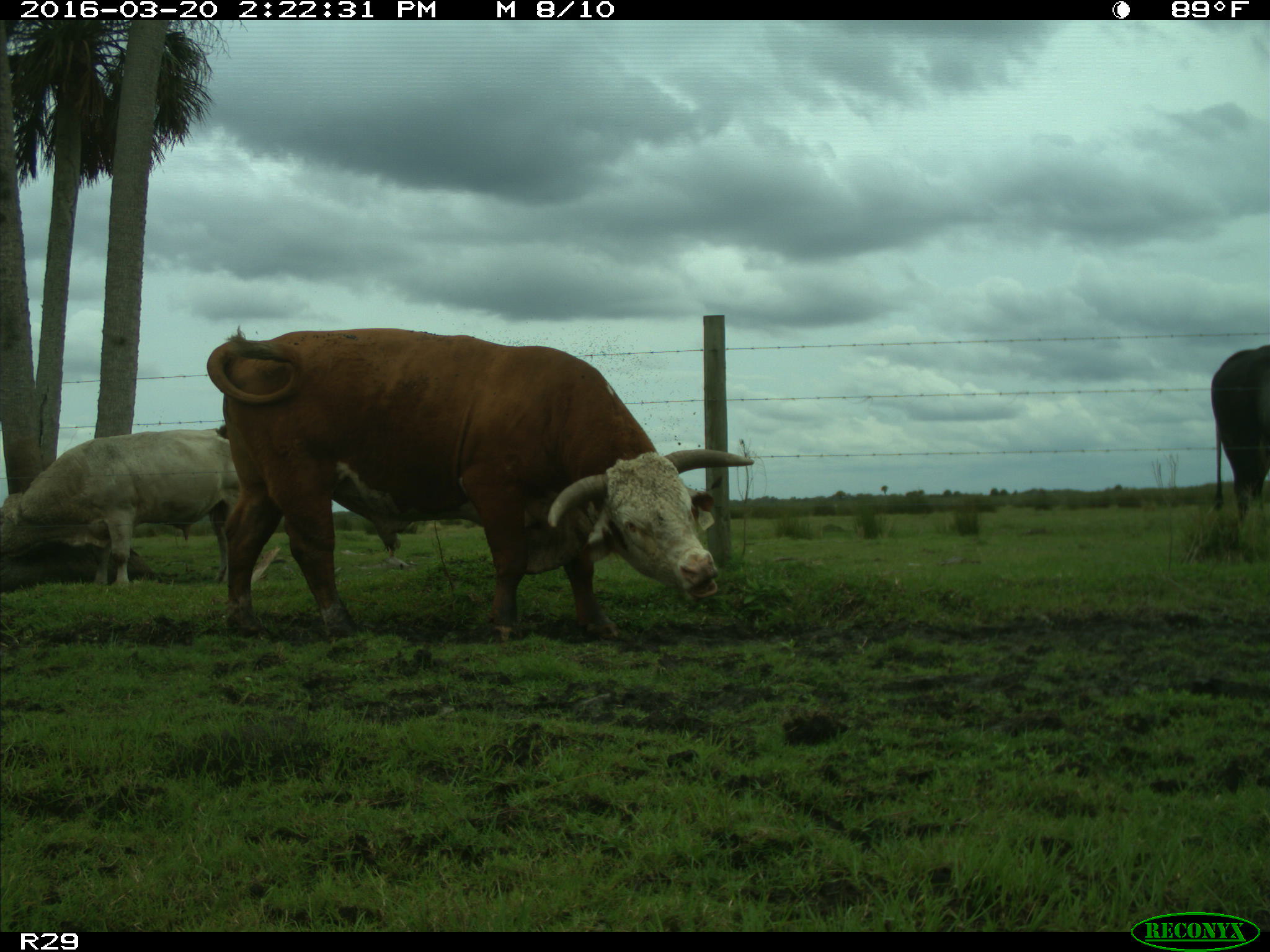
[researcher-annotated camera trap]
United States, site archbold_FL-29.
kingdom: Animalia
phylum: Chordata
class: Mammalia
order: Artiodactyla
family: Bovidae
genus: Bos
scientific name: Bos taurus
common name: domestic cow